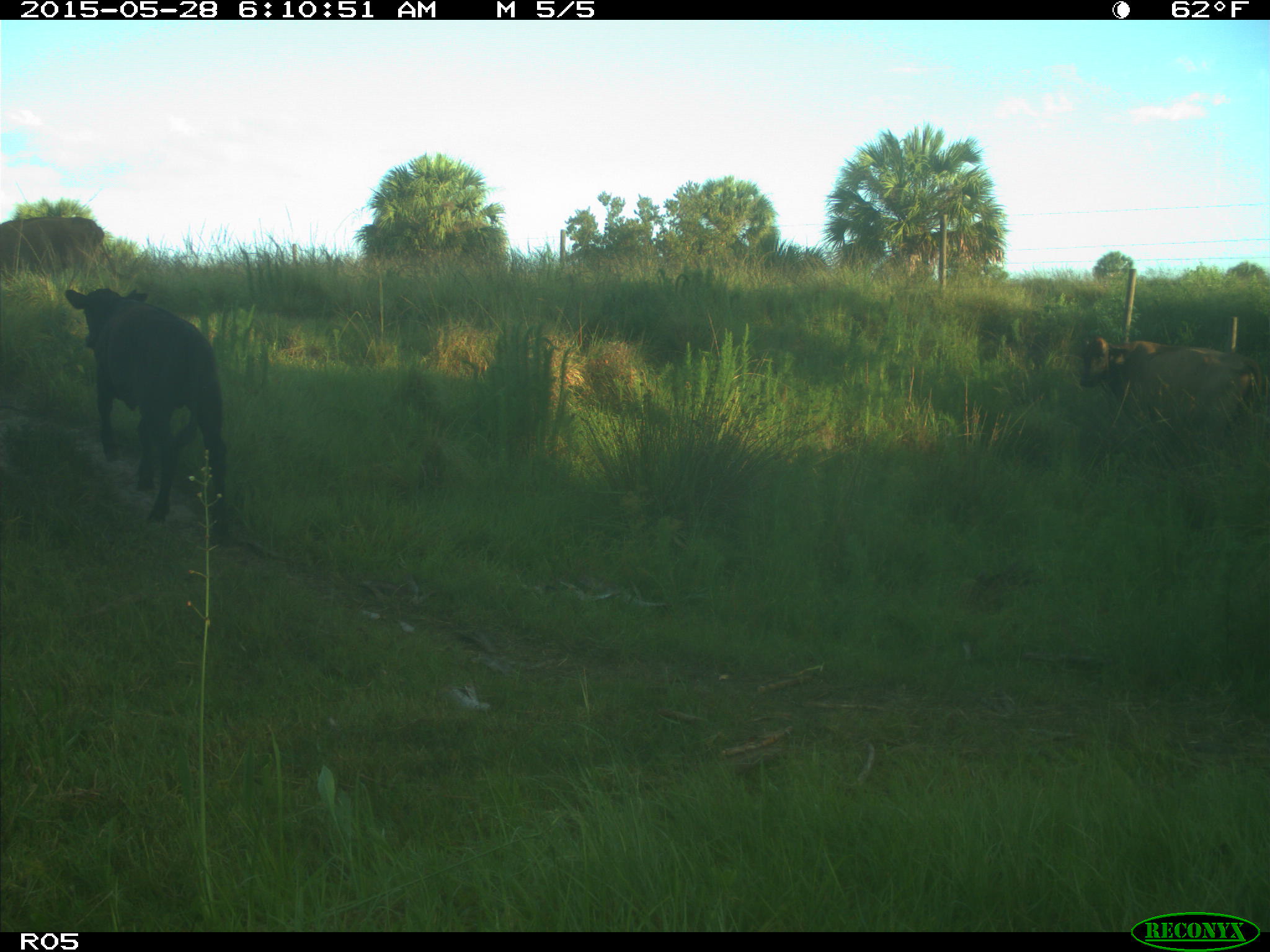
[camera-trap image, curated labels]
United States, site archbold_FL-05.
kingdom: Animalia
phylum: Chordata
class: Mammalia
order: Artiodactyla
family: Bovidae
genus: Bos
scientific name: Bos taurus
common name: domestic cow